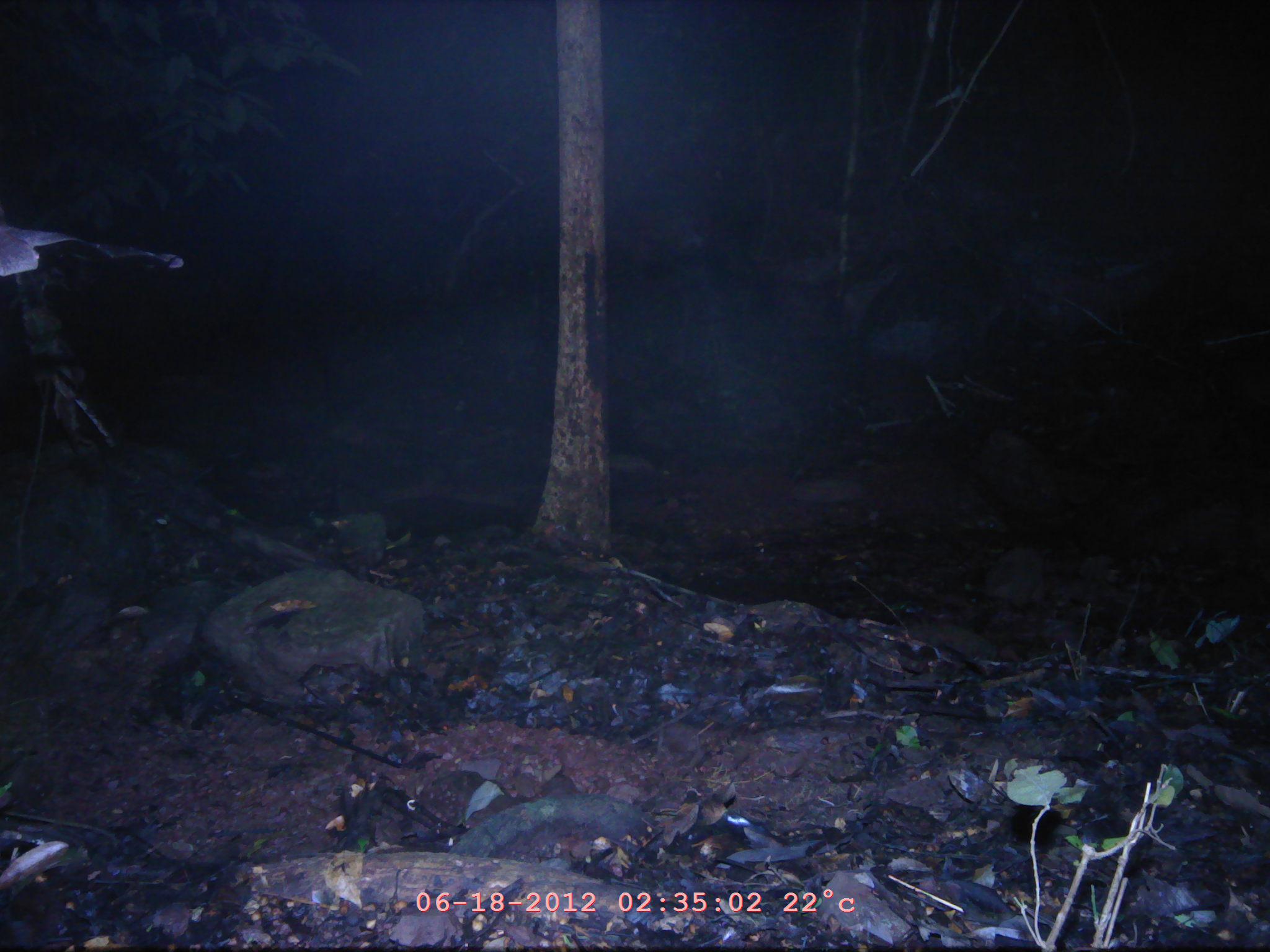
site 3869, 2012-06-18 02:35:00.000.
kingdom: Animalia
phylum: Chordata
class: Mammalia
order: Chiroptera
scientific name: Chiroptera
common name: bats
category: unknown bat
Unknown bat (bats) (Chiroptera), count 1.